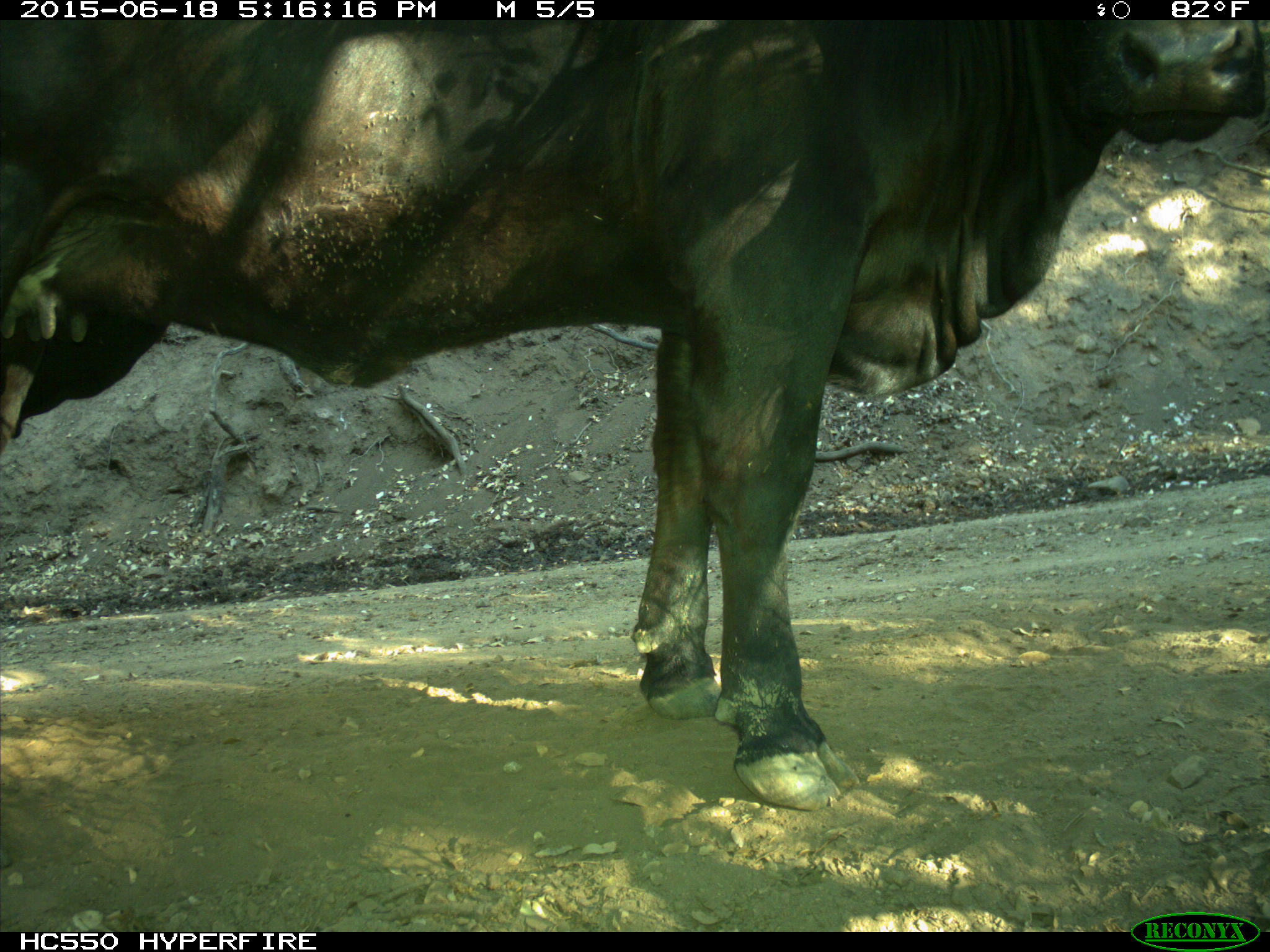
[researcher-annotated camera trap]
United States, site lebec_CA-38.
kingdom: Animalia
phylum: Chordata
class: Mammalia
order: Artiodactyla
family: Bovidae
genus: Bos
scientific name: Bos taurus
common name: domestic cow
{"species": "Bos taurus (domestic cow)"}